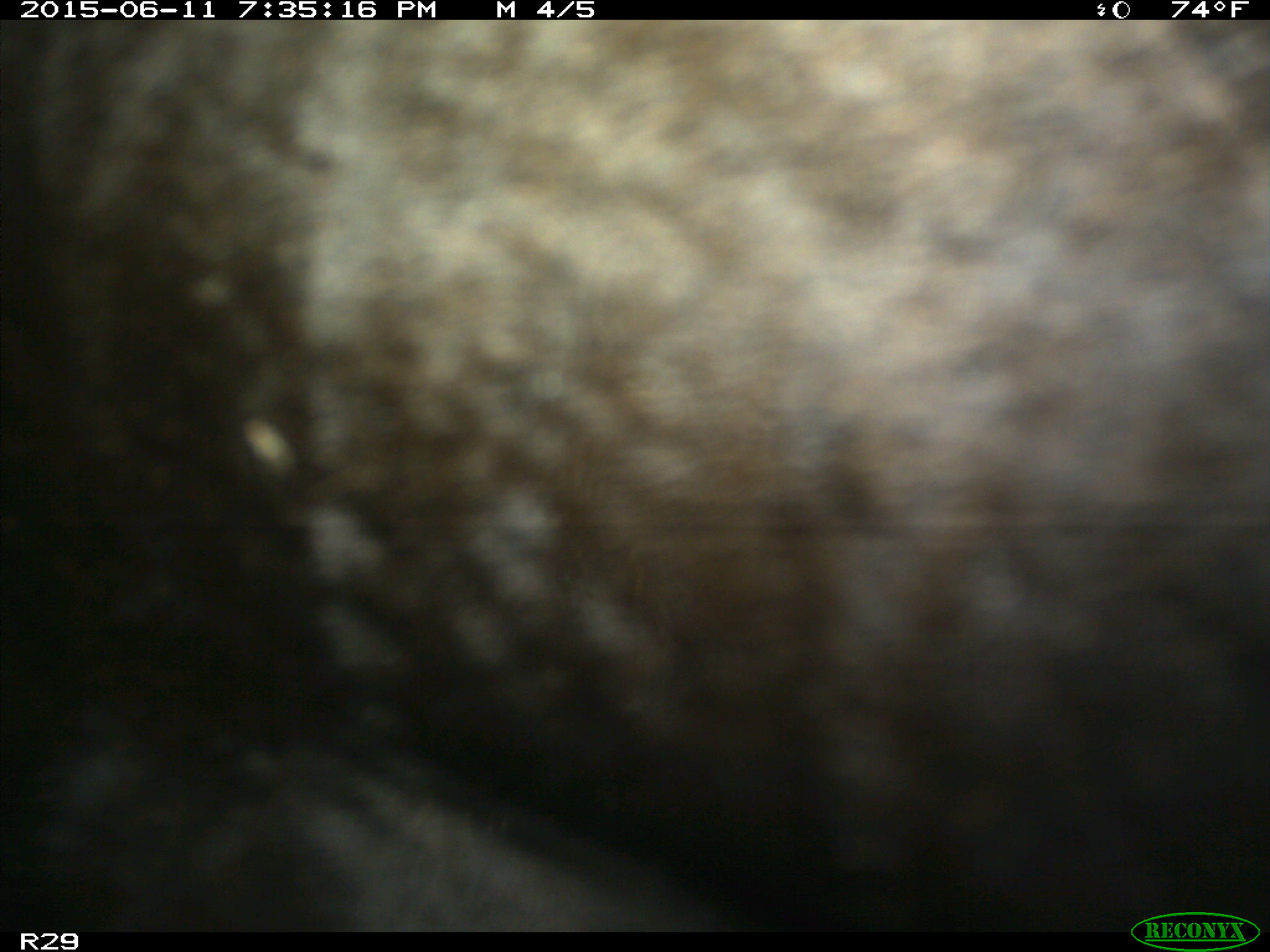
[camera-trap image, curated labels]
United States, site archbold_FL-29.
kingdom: Animalia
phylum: Chordata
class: Mammalia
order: Artiodactyla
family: Bovidae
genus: Bos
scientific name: Bos taurus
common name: domestic cow